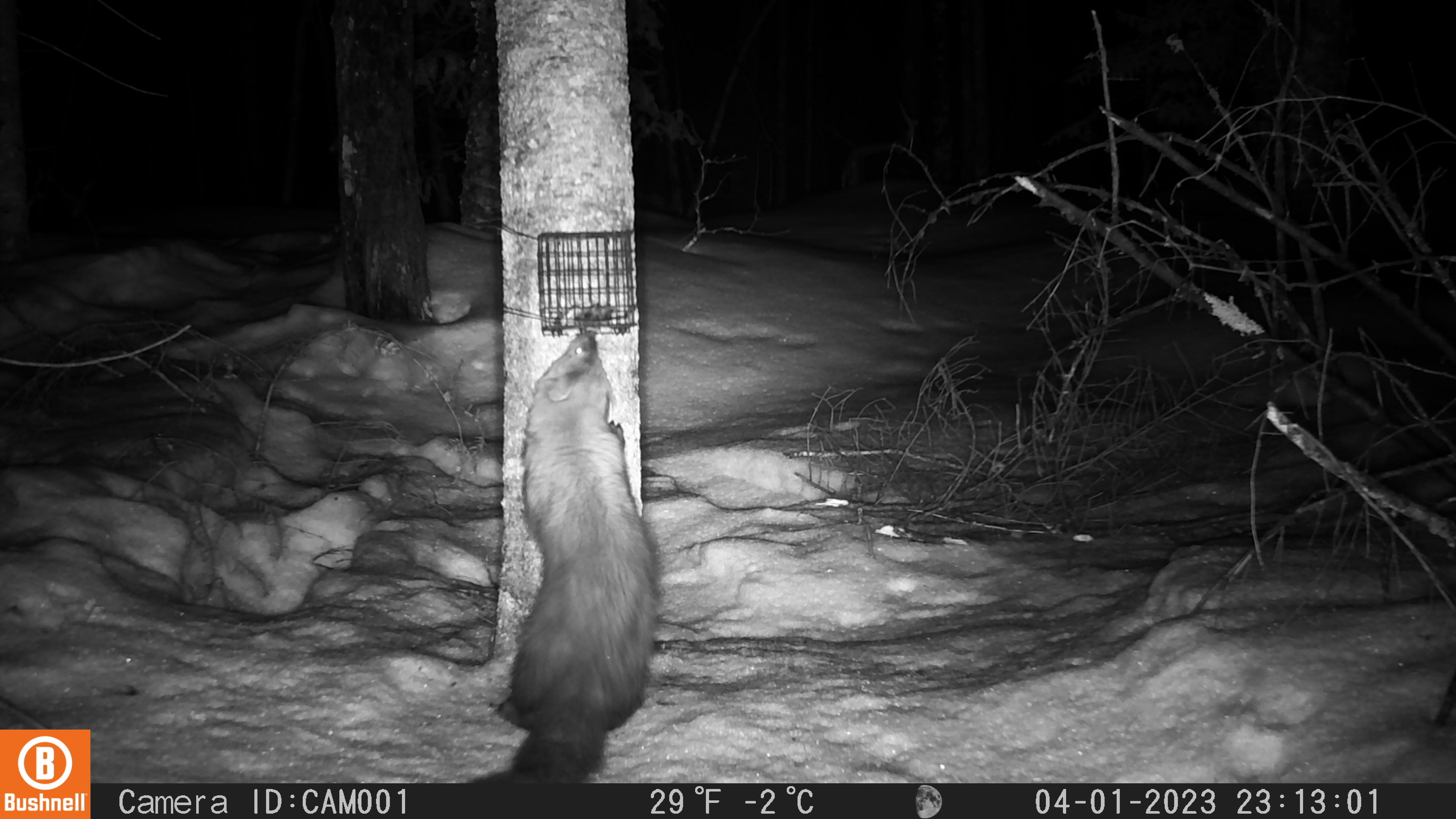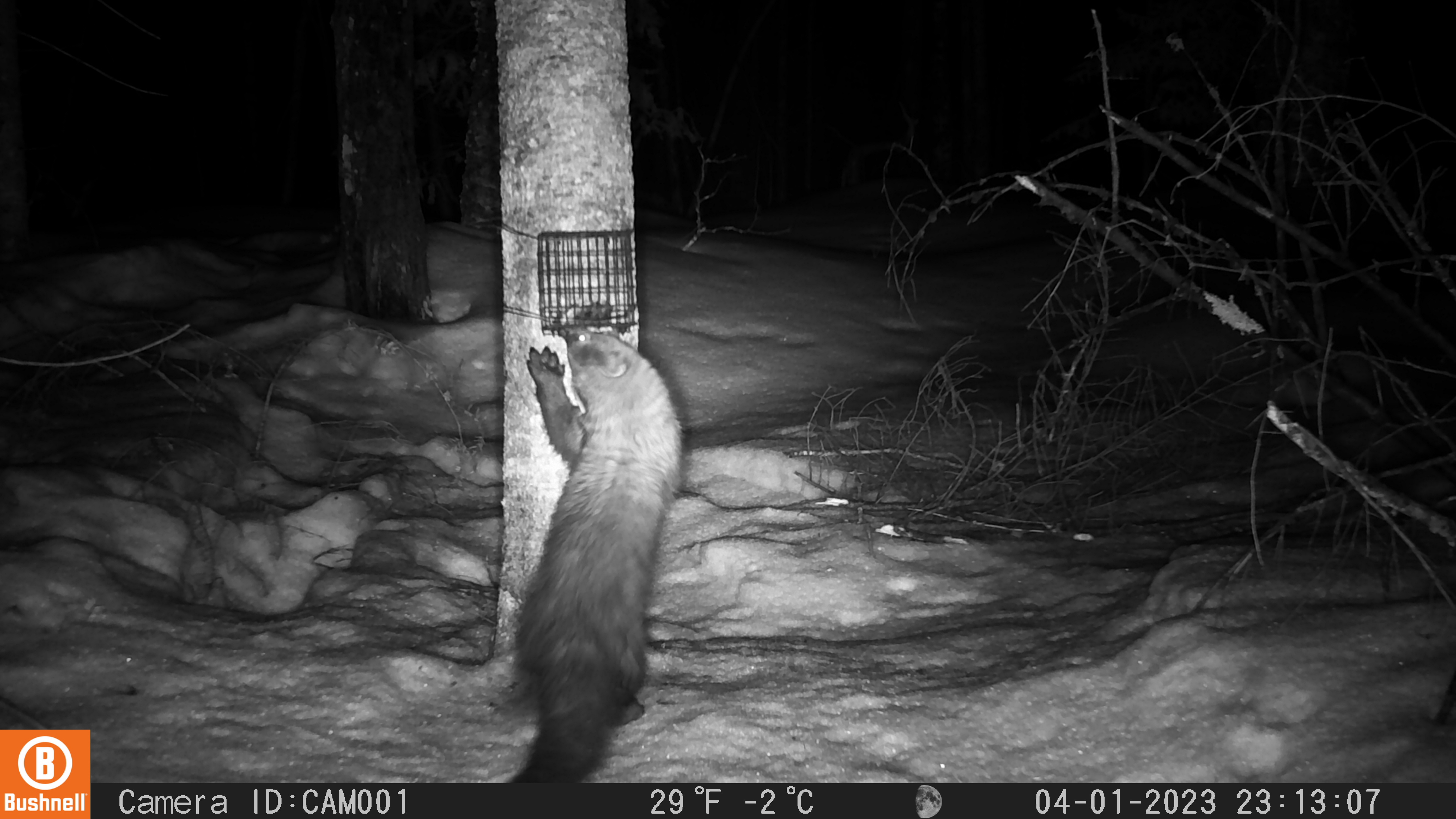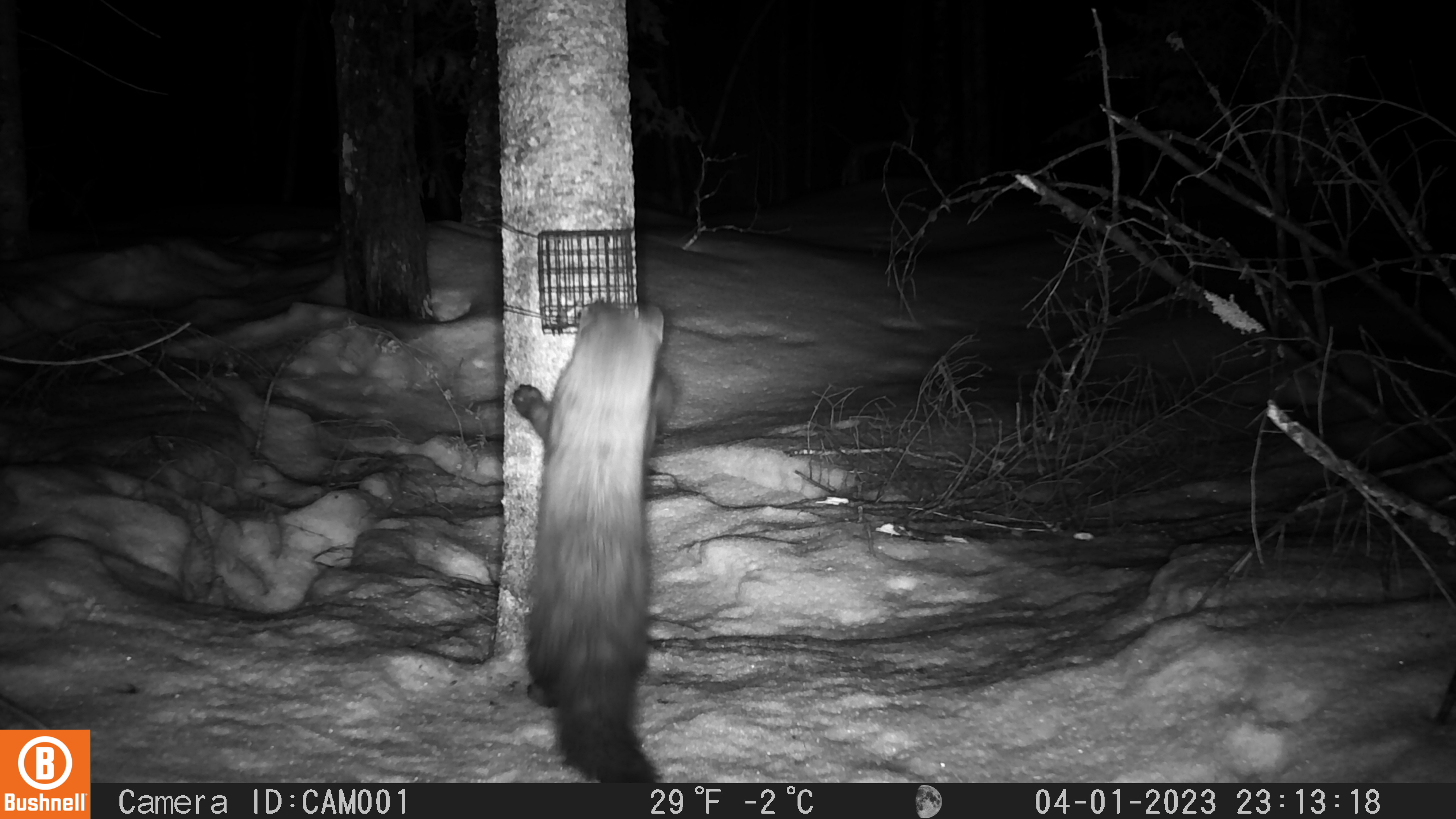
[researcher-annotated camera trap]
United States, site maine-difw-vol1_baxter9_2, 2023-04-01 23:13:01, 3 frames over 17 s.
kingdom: Animalia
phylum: Chordata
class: Mammalia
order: Carnivora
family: Mustelidae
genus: Pekania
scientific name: Pekania pennanti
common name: fisher